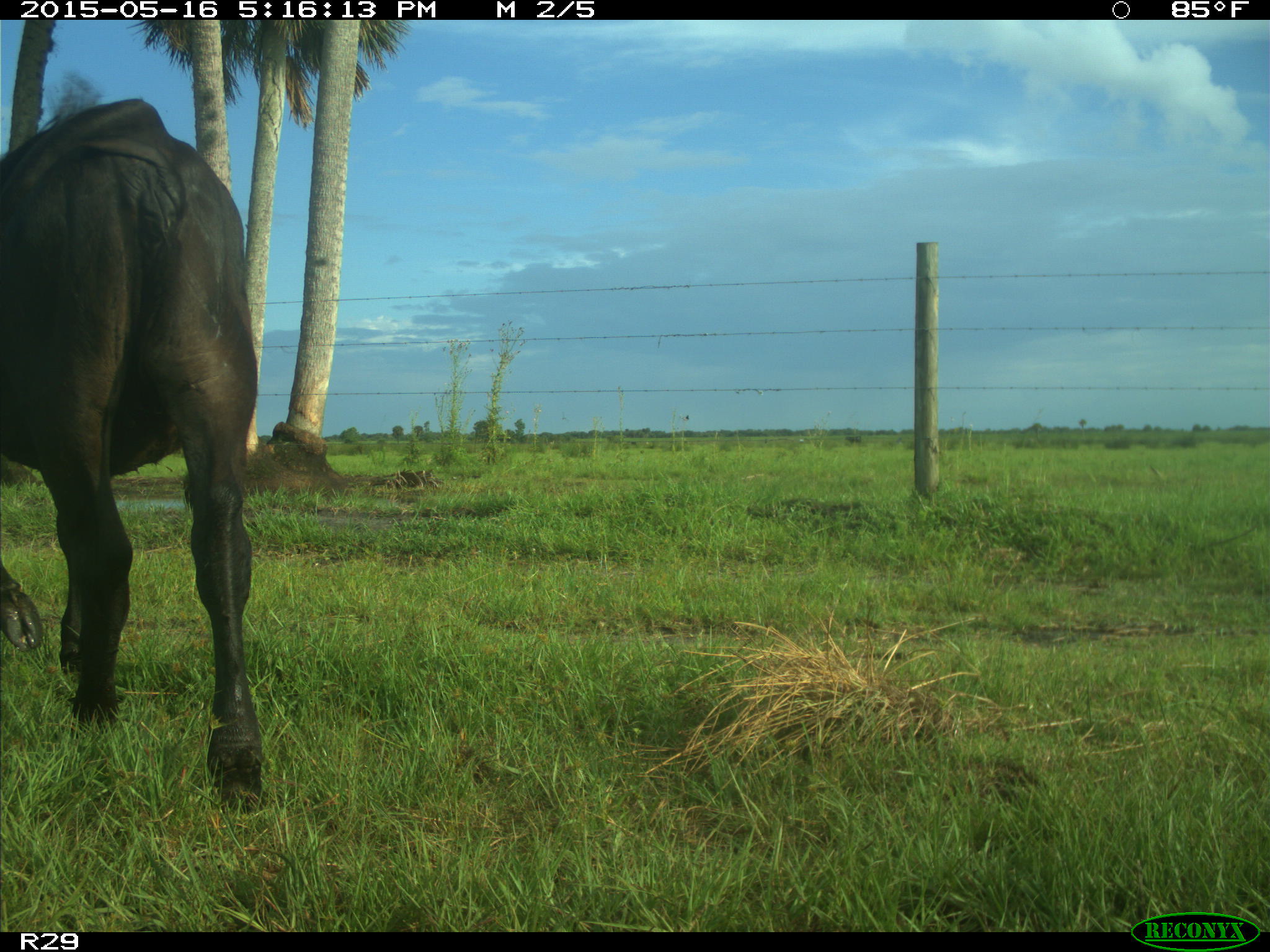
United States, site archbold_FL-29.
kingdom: Animalia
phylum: Chordata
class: Mammalia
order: Artiodactyla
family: Bovidae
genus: Bos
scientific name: Bos taurus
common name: domestic cow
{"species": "Bos taurus (domestic cow)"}